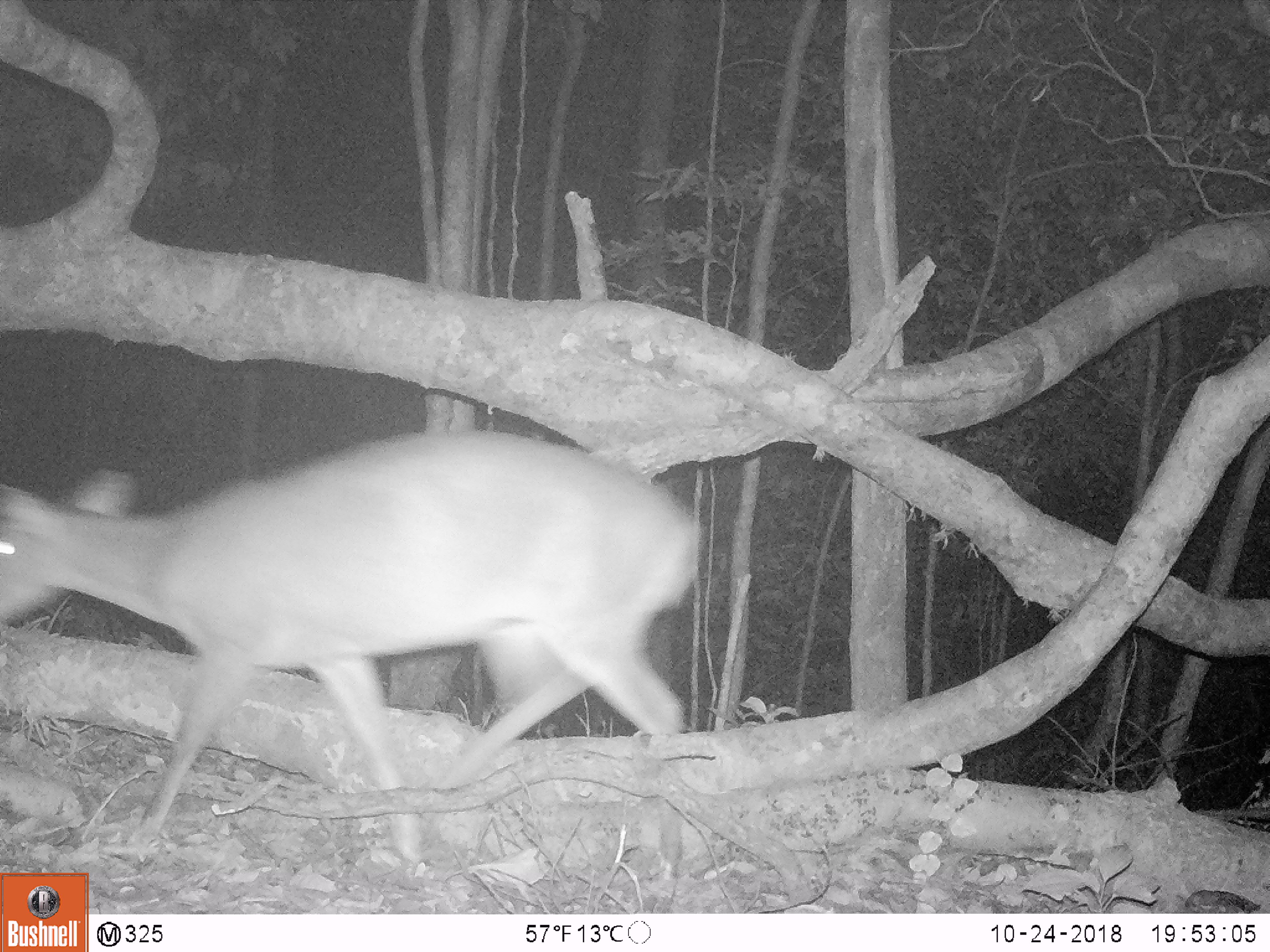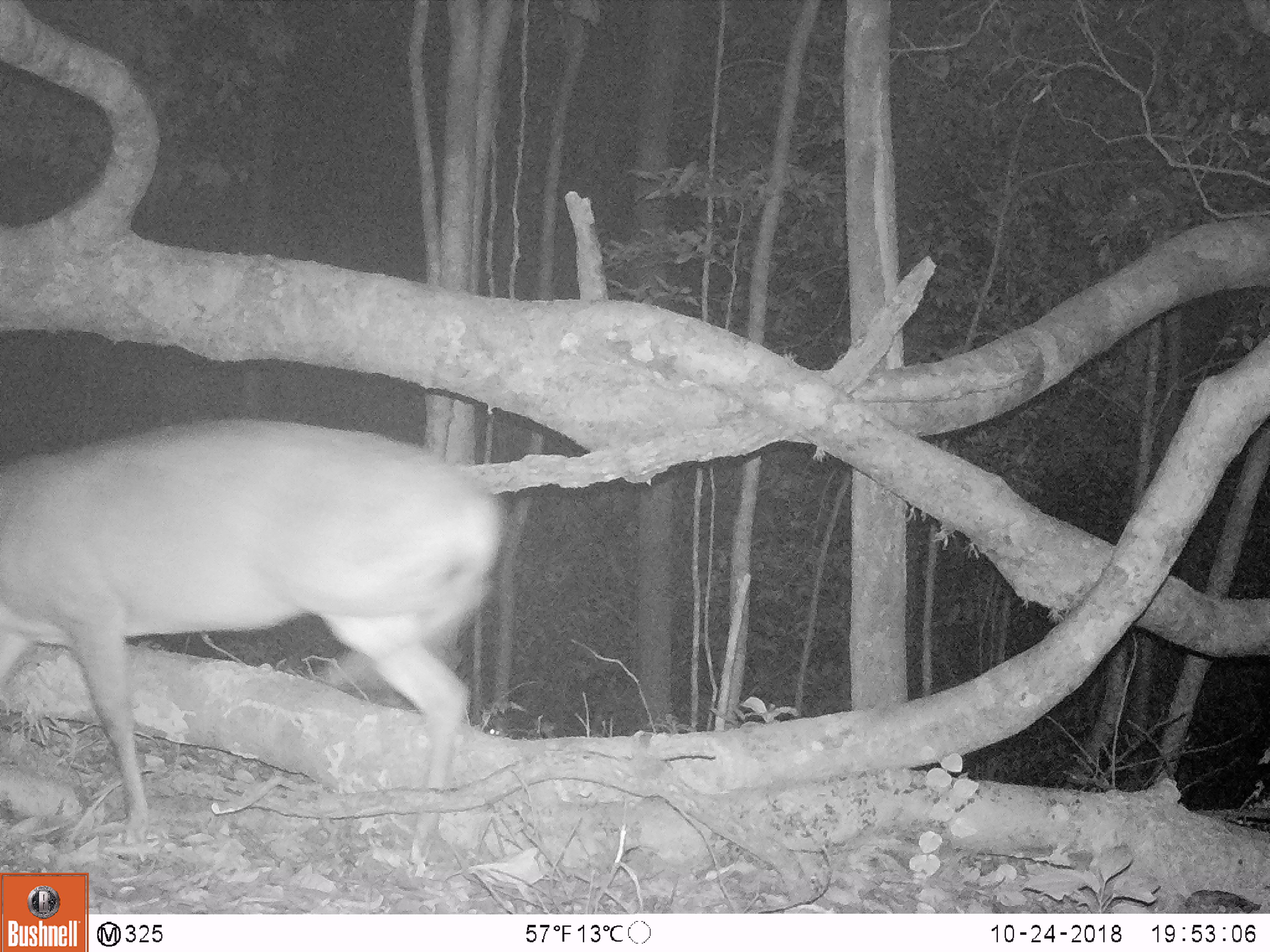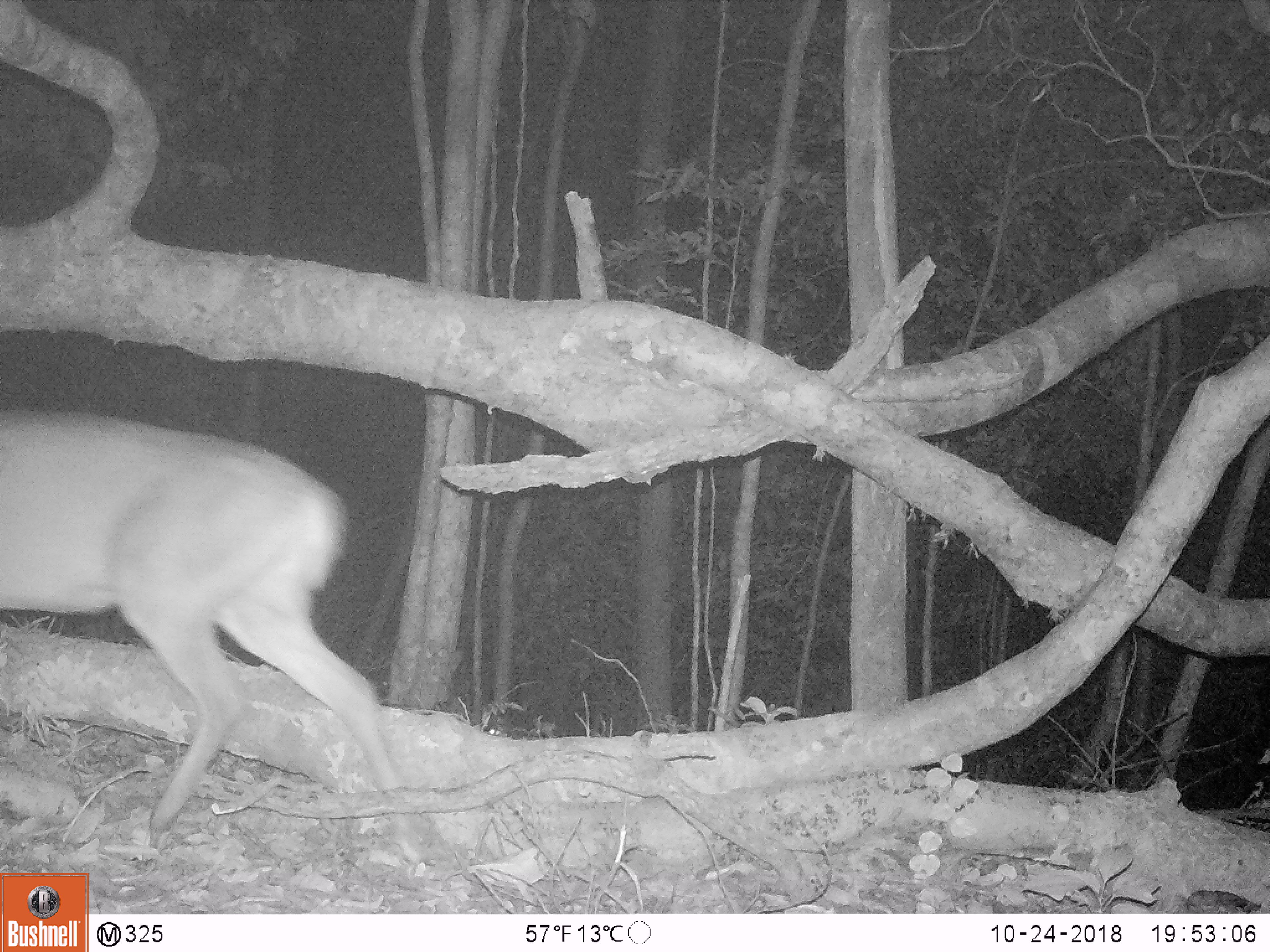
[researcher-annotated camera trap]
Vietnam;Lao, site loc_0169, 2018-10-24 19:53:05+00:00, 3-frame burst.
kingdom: Animalia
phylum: Chordata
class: Mammalia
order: Artiodactyla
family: Cervidae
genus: Muntiacus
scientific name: Muntiacus vuquangensis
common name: large-antlered muntjac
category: large antlered muntjac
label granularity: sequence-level